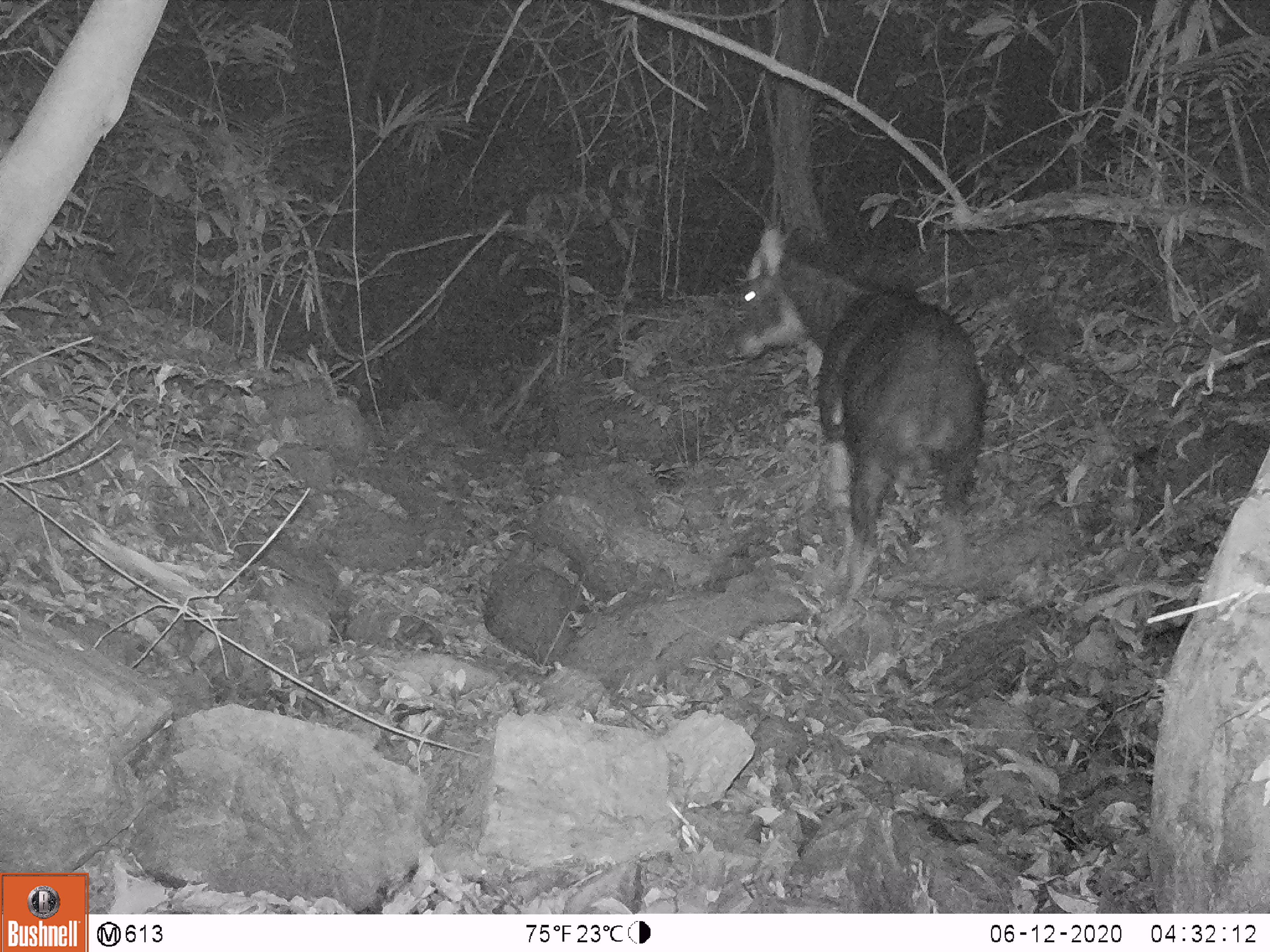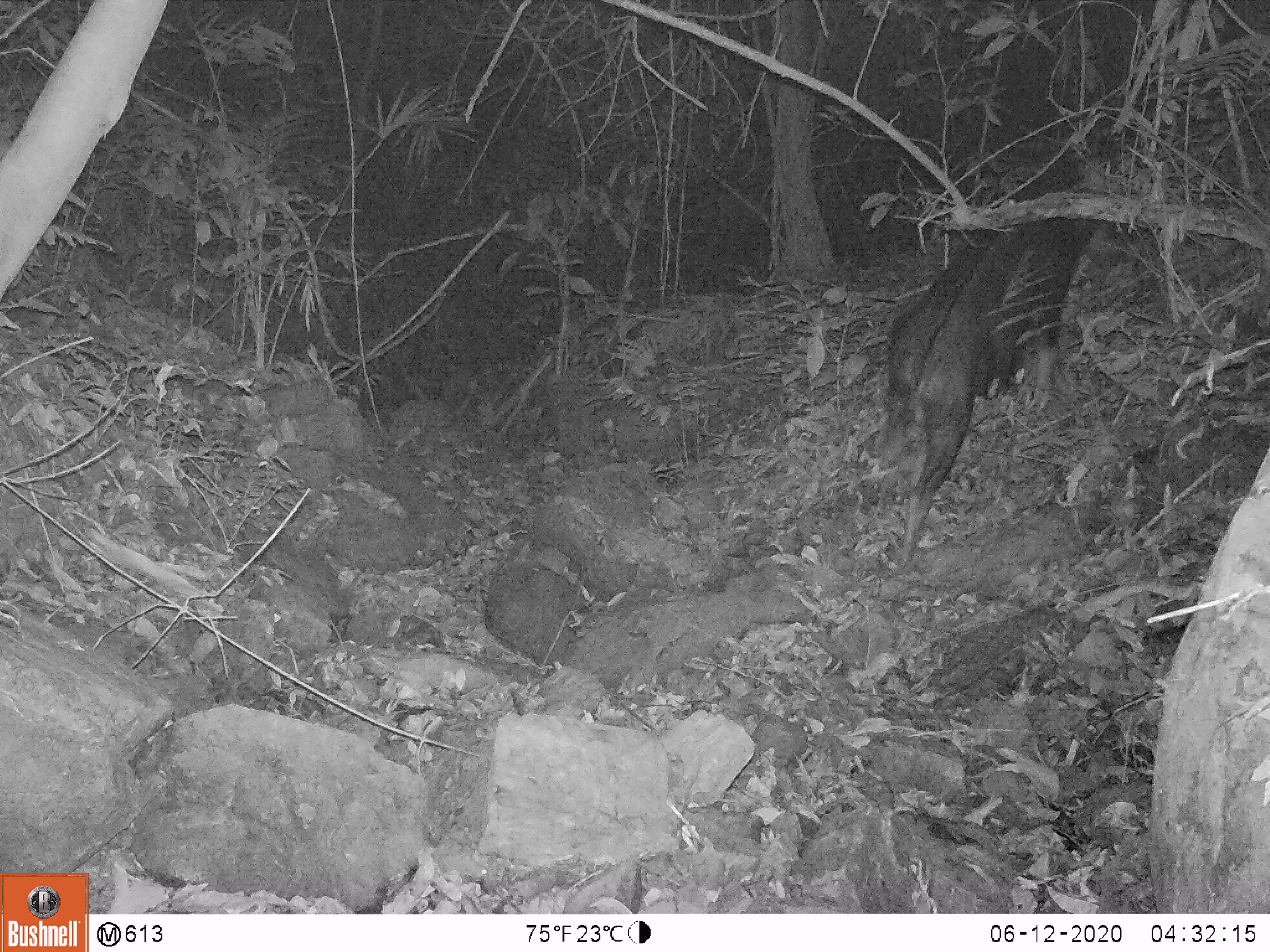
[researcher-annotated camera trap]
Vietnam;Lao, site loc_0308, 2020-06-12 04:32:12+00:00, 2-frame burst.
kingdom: Animalia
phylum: Chordata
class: Mammalia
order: Artiodactyla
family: Bovidae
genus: Capricornis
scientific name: Capricornis sumatraensis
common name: chinese serow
Chinese serow (Capricornis sumatraensis). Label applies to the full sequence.